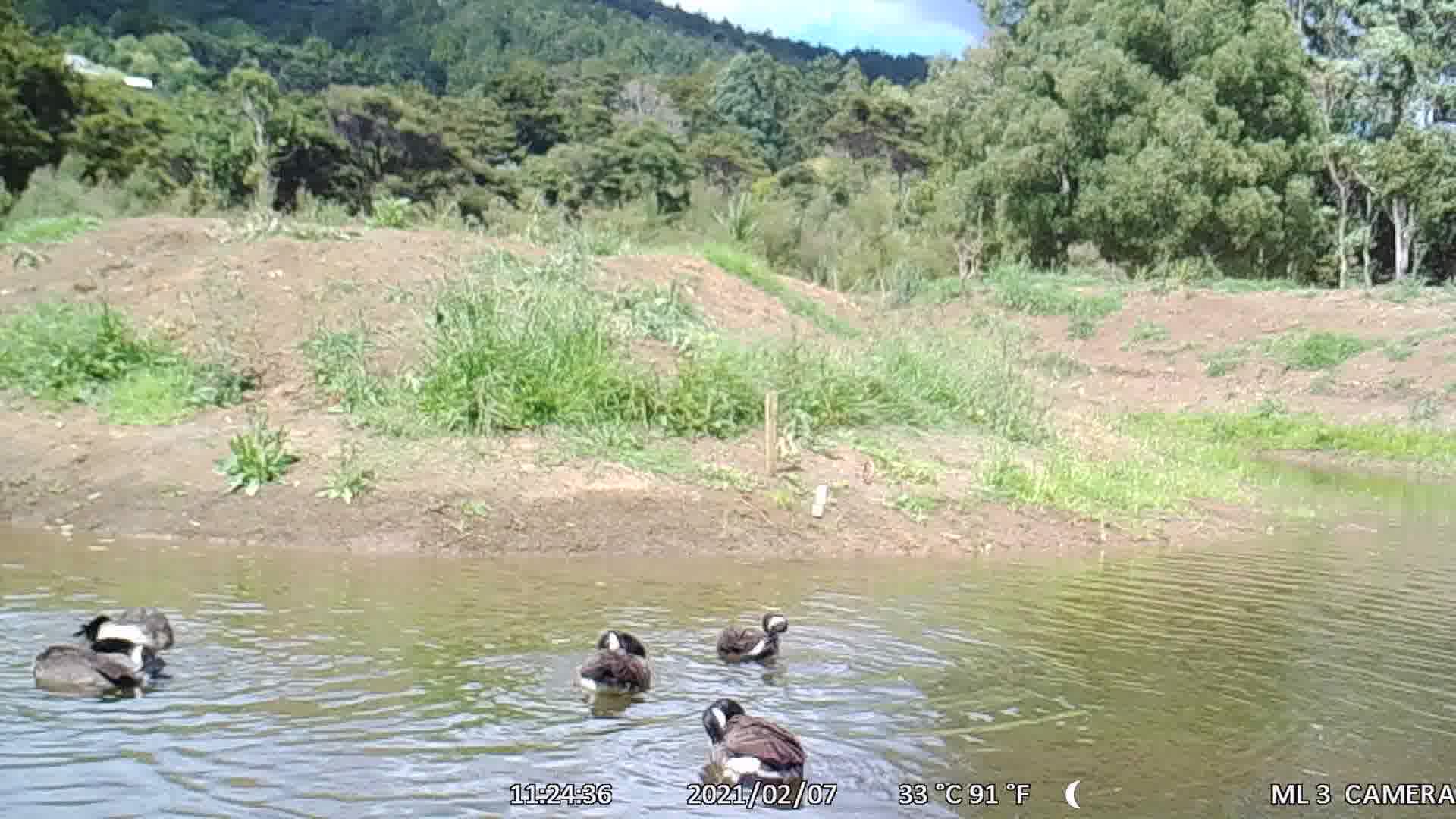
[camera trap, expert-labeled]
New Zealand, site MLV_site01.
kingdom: Animalia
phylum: Chordata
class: Aves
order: Anseriformes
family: Anatidae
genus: Branta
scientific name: Branta canadensis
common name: canada goose